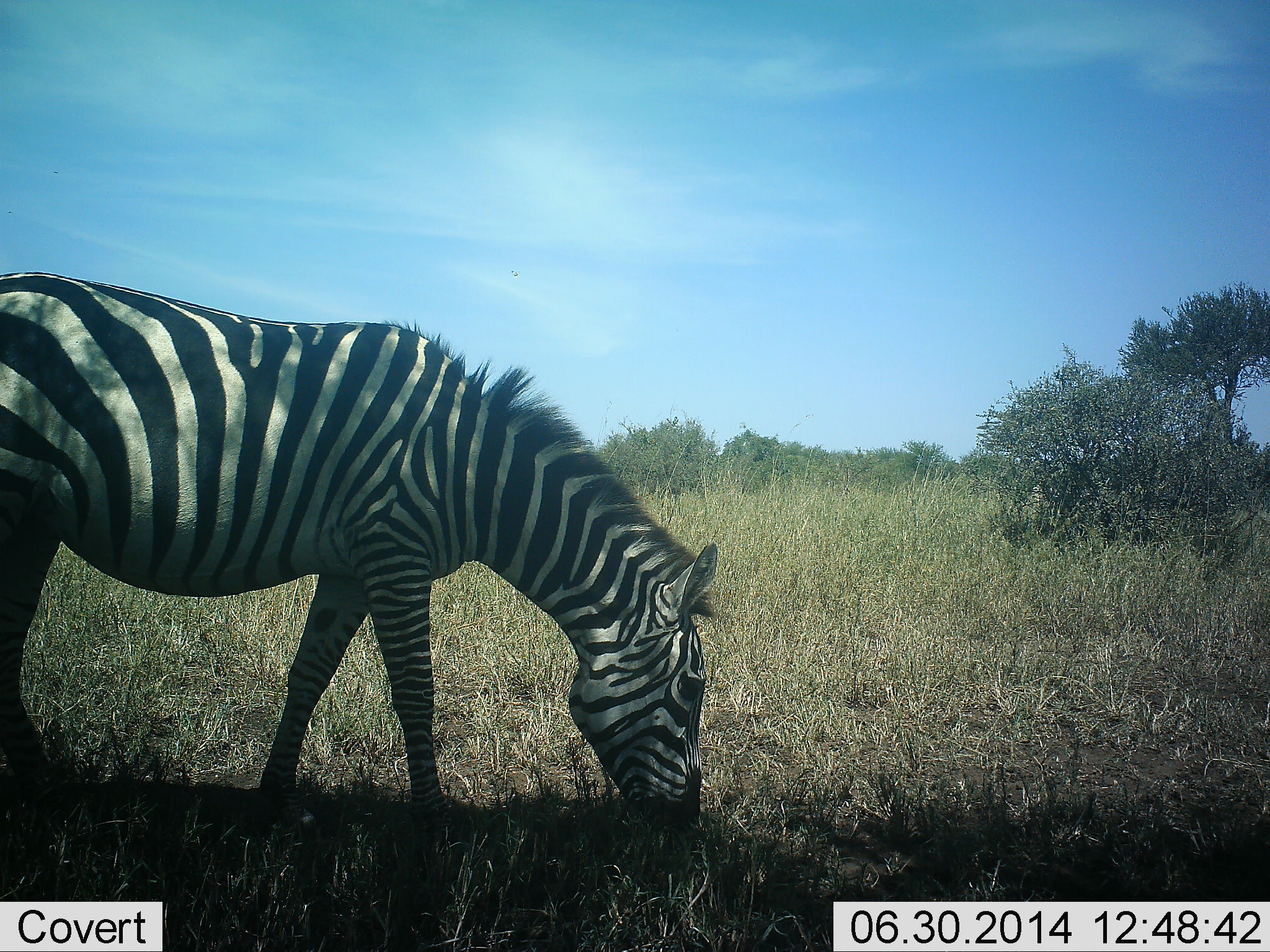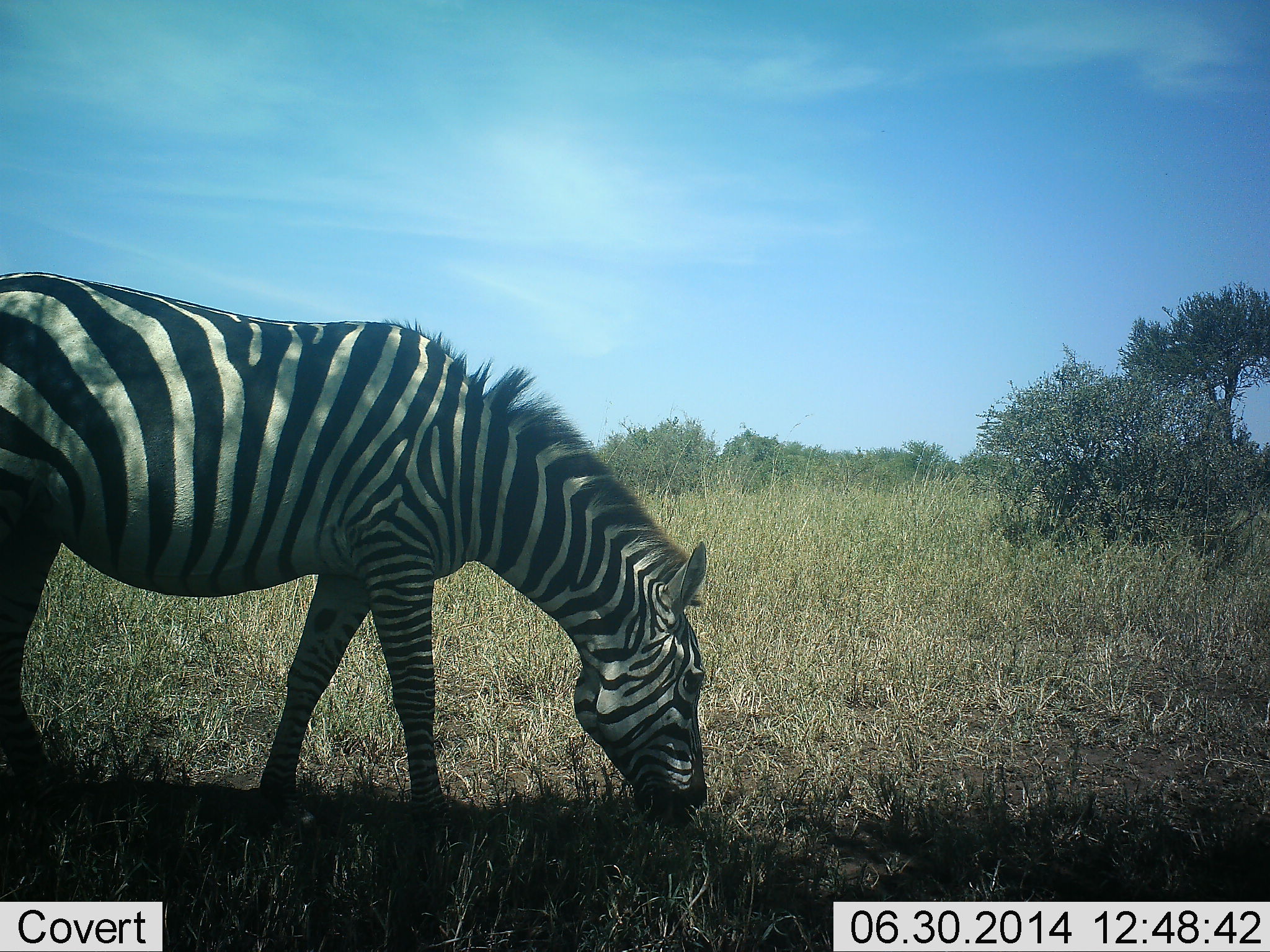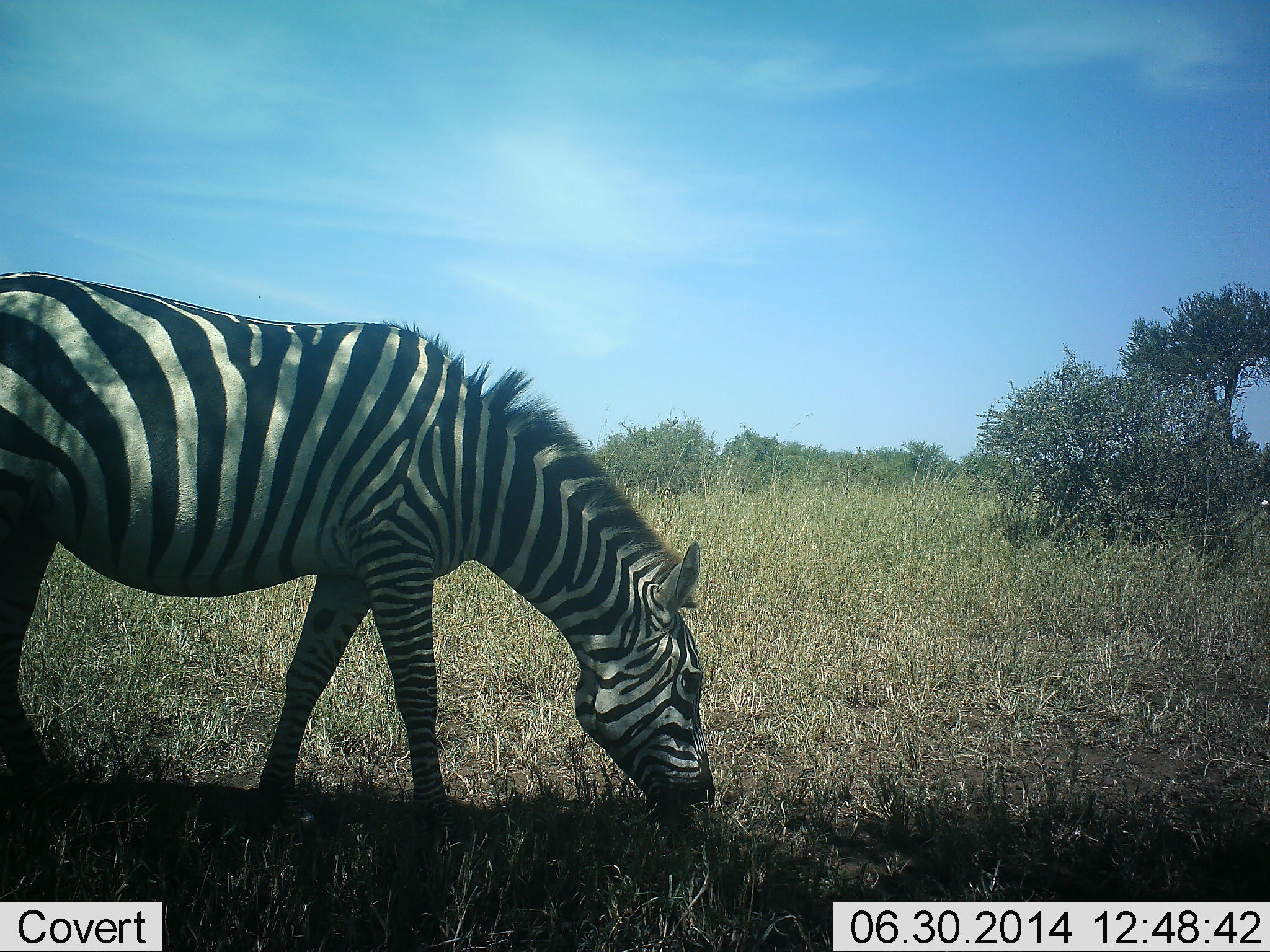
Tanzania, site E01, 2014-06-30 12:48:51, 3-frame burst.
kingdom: Animalia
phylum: Chordata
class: Mammalia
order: Perissodactyla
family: Equidae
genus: Equus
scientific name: Equus quagga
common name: plains zebra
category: zebra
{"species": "zebra (plains zebra) (Equus quagga)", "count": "1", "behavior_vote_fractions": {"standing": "20%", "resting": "0%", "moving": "20%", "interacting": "0%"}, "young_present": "0%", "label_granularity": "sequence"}